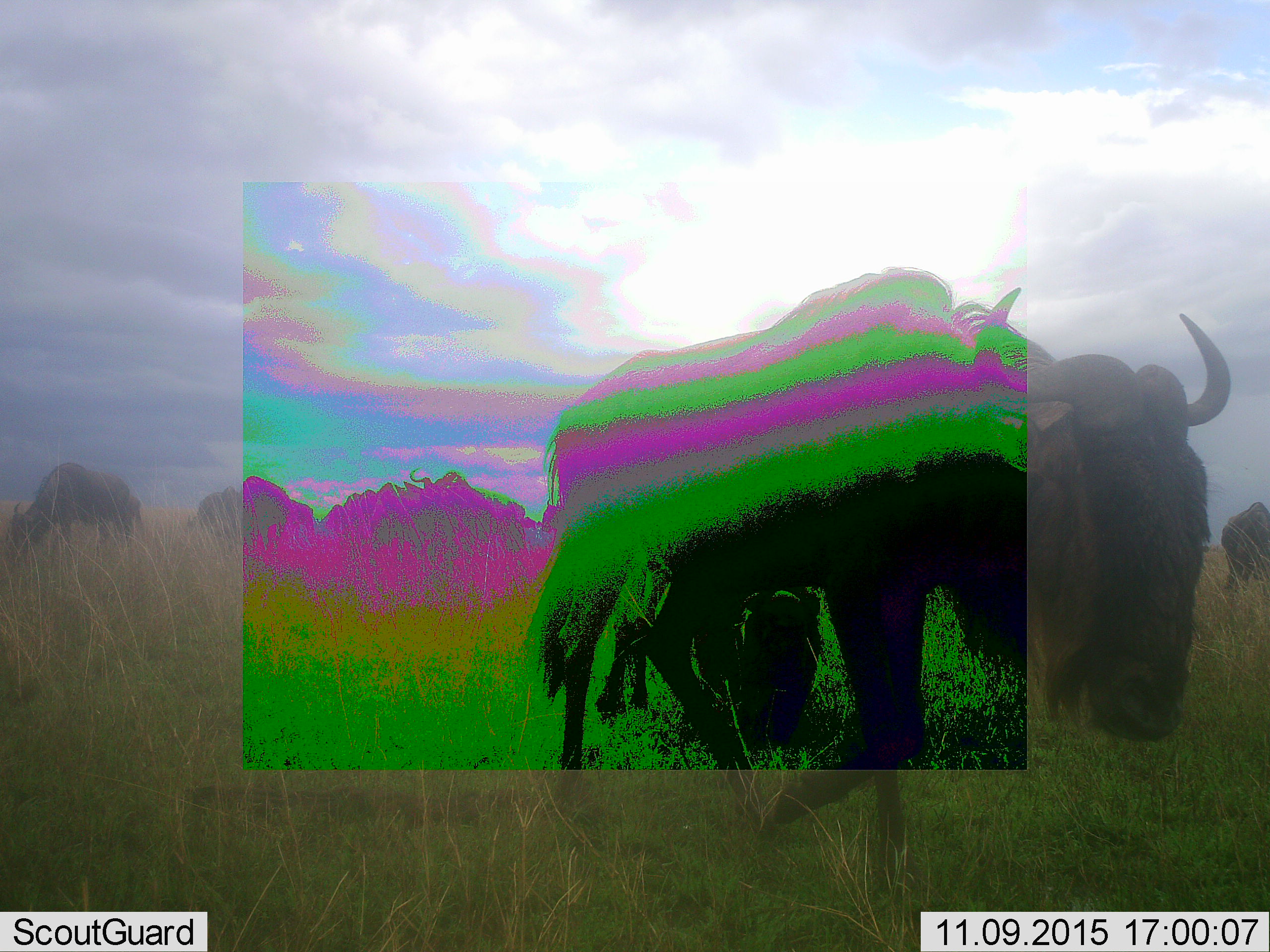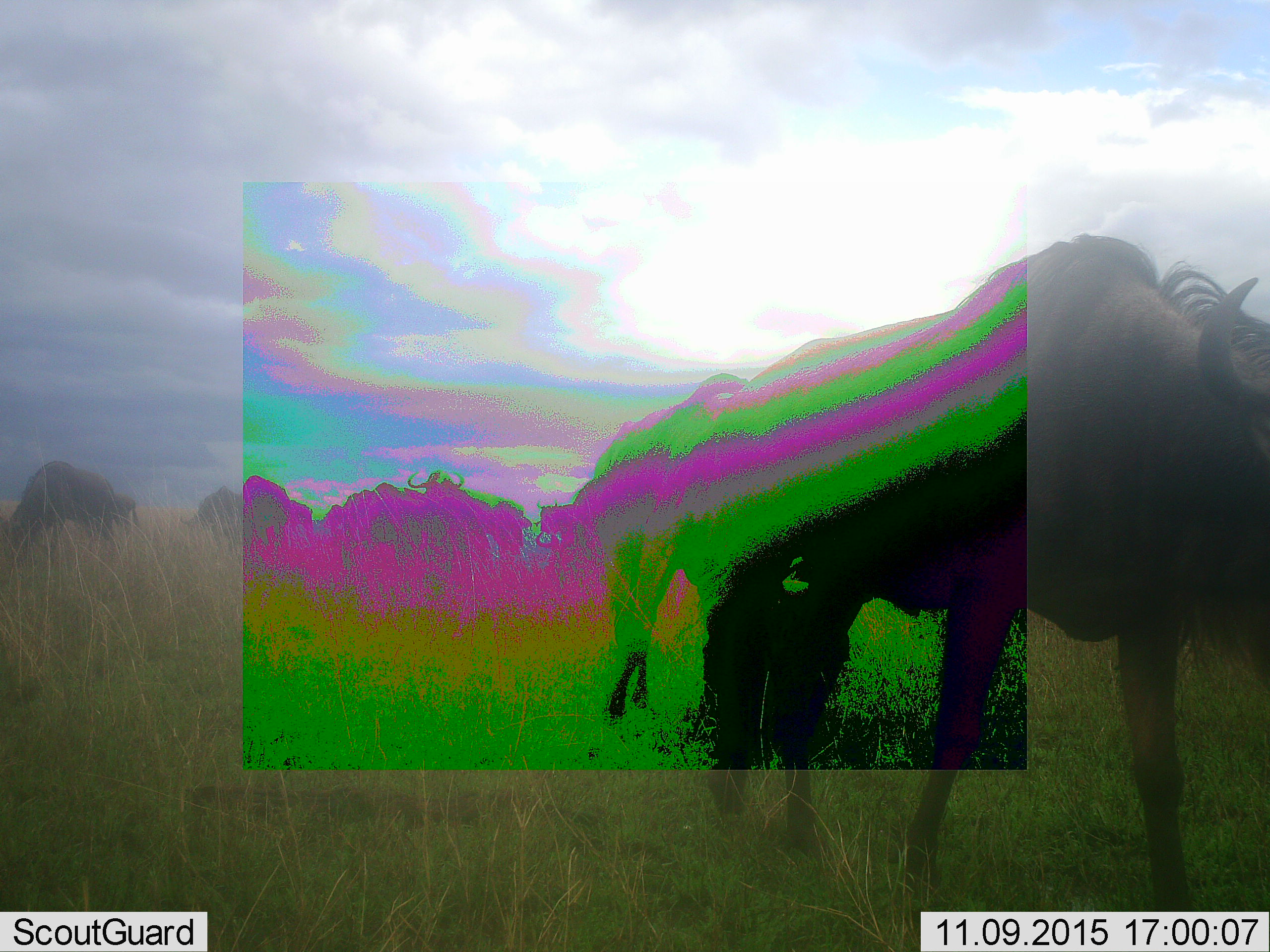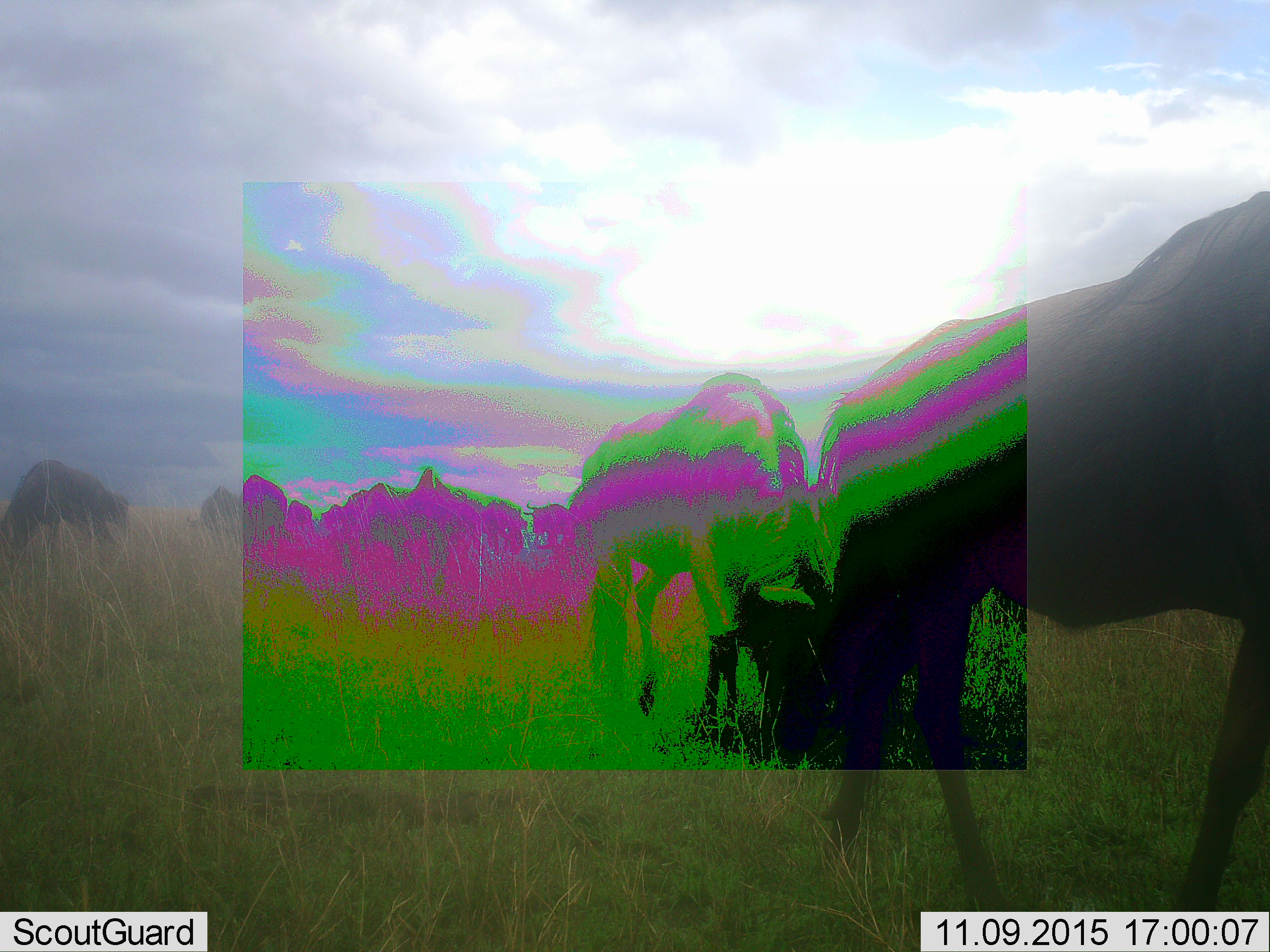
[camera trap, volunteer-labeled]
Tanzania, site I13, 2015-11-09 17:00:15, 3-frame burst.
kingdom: Animalia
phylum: Chordata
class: Mammalia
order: Artiodactyla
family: Bovidae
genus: Connochaetes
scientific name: Connochaetes taurinus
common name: blue wildebeest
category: wildebeest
Wildebeest (blue wildebeest) (Connochaetes taurinus), count 9. Behavior (volunteer vote fractions): standing 30%, resting 0%, moving 90%, interacting 0%. Young present (vote fraction): 0%. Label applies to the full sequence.